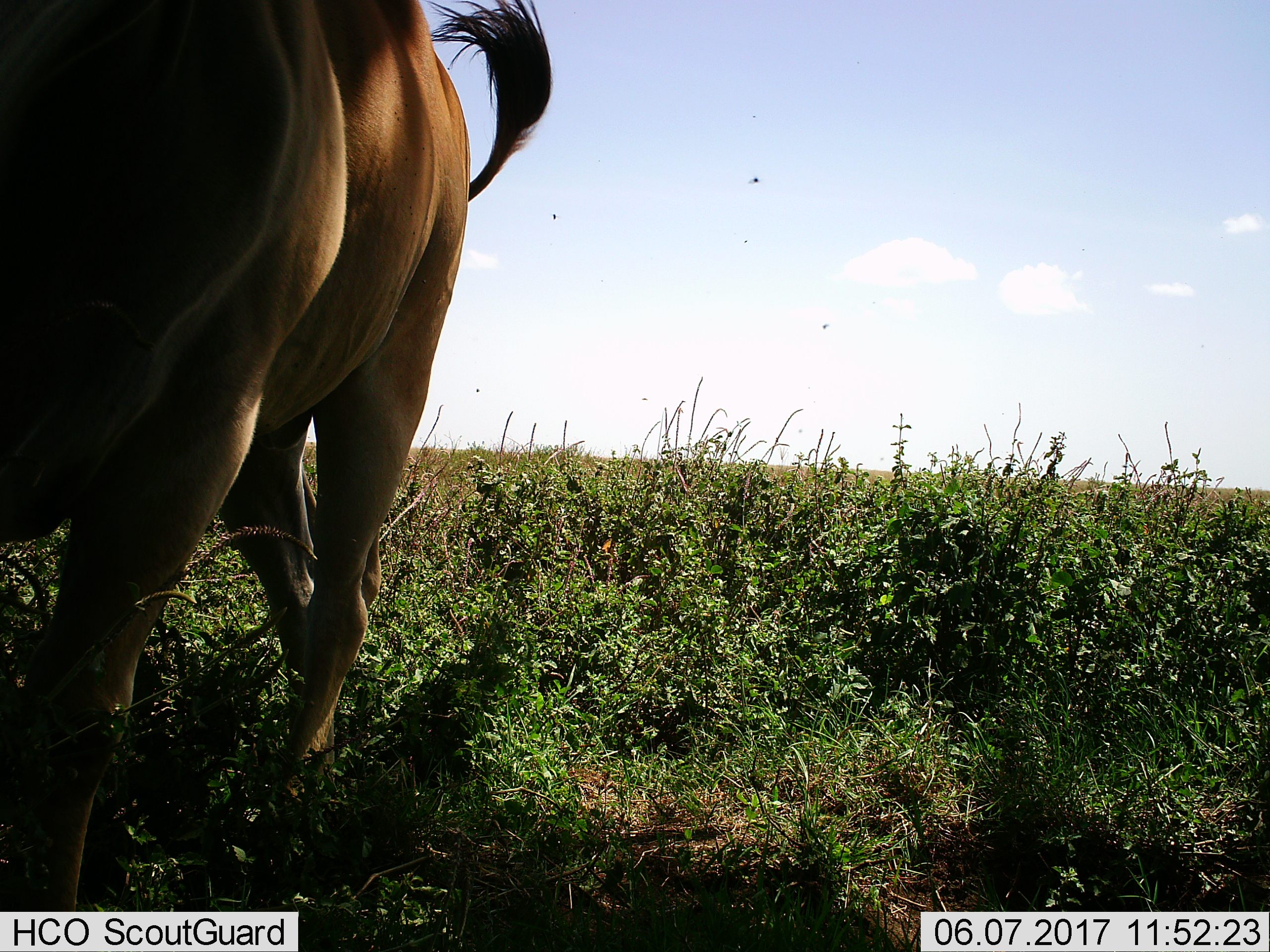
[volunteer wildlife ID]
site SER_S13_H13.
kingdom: Animalia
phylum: Chordata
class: Mammalia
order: Artiodactyla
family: Bovidae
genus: Alcelaphus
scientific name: Alcelaphus buselaphus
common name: hartebeest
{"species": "hartebeest (Alcelaphus buselaphus)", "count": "1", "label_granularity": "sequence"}